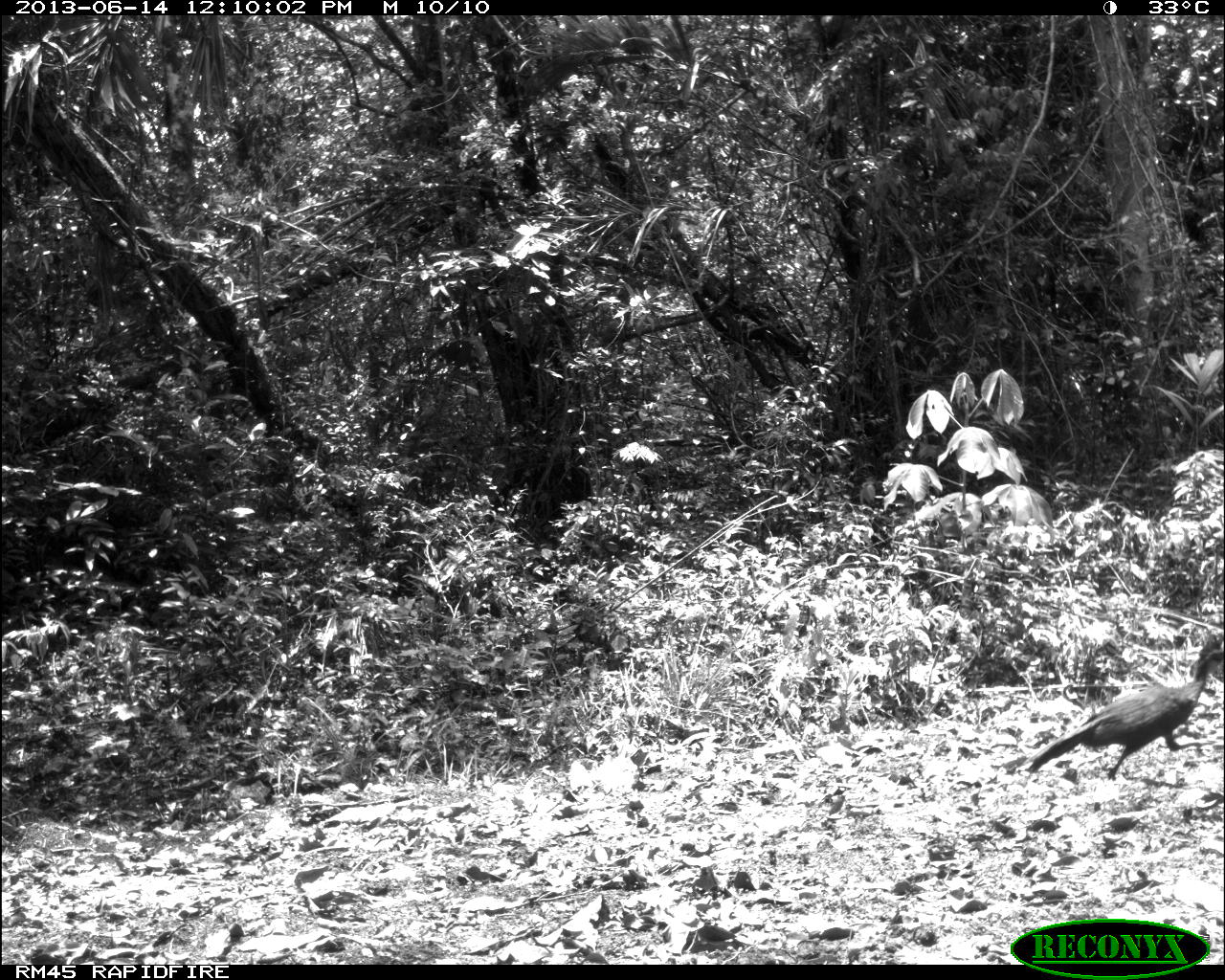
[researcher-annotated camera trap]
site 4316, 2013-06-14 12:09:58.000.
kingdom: Animalia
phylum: Chordata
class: Aves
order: Galliformes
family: Cracidae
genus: Penelope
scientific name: Penelope purpurascens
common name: crested guan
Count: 3.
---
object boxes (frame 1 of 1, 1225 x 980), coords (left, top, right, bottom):
penelope purpurascens: (1026, 637, 1225, 775)